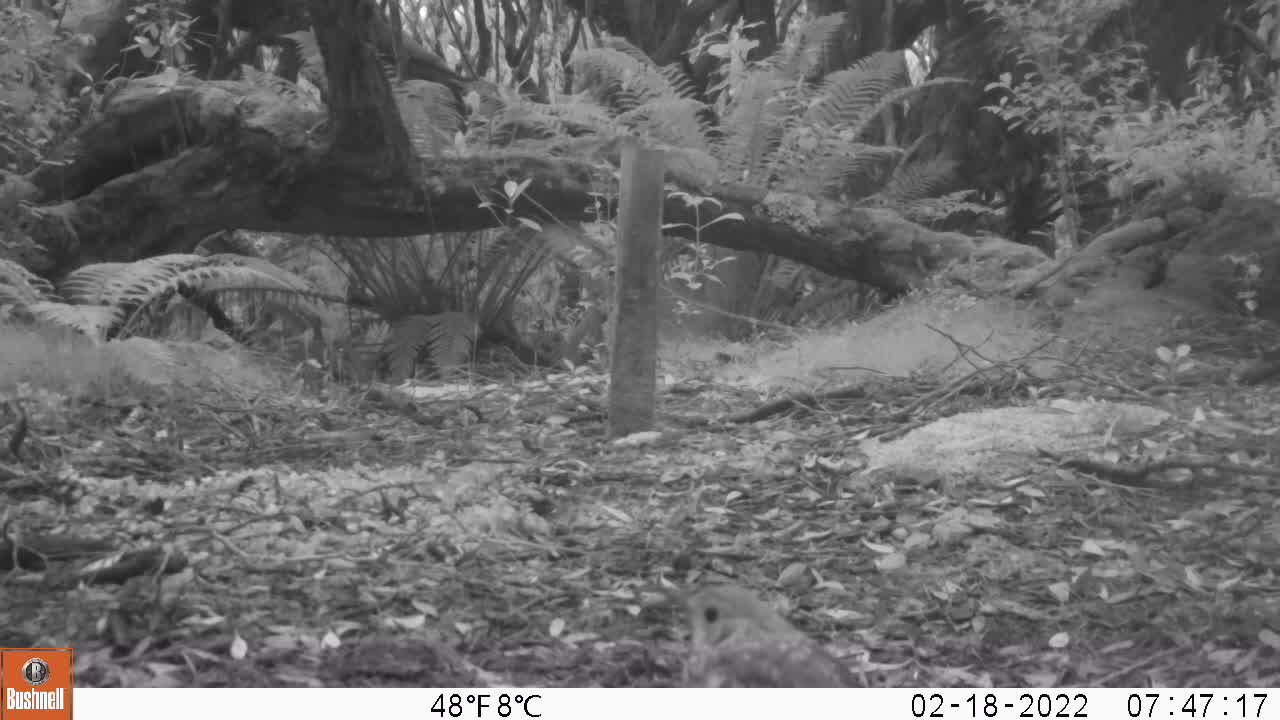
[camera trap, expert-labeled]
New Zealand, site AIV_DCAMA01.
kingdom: Animalia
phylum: Chordata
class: Aves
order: Passeriformes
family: Turdidae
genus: Turdus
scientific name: Turdus philomelos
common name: song thrush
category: thrush